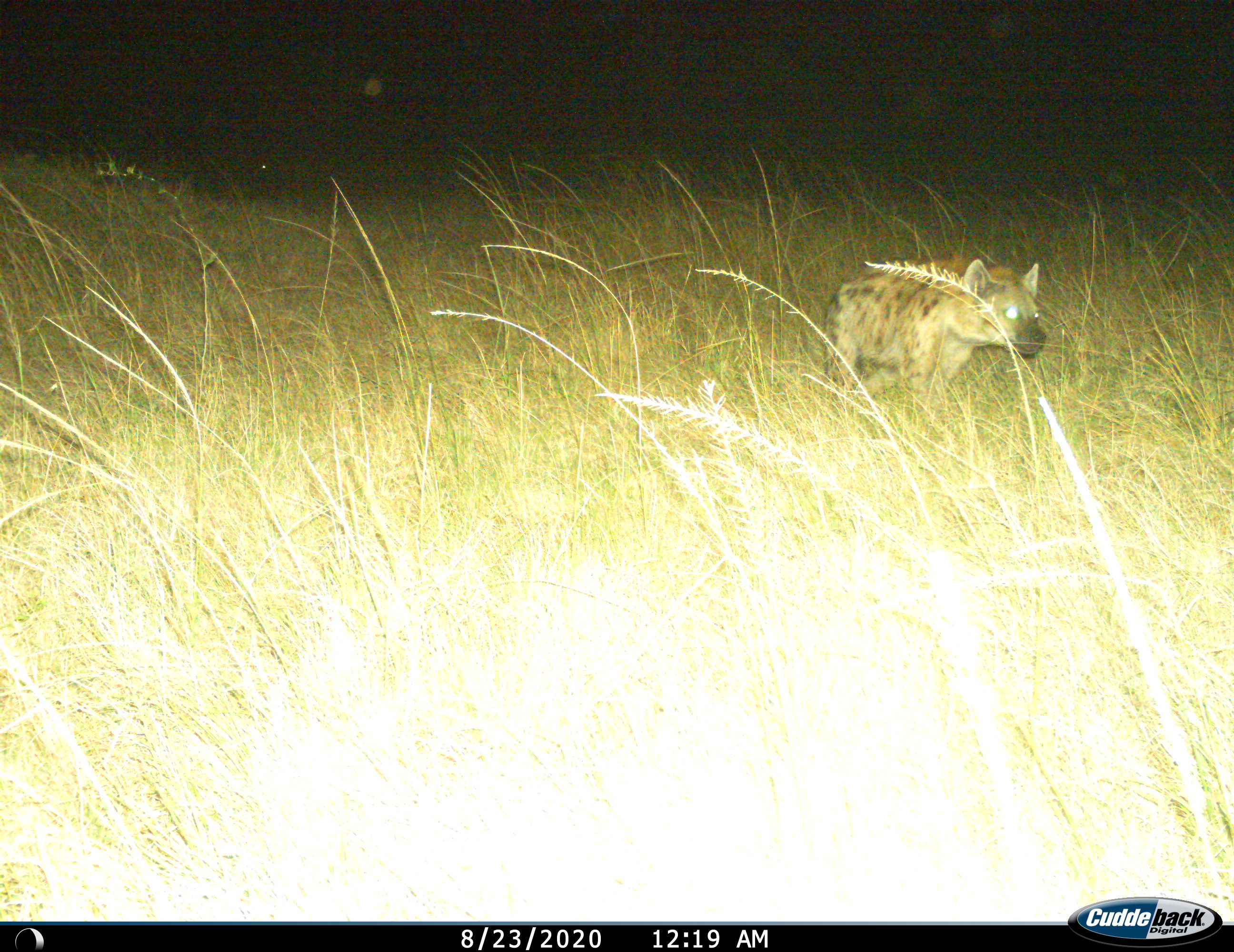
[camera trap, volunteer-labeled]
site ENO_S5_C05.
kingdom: Animalia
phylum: Chordata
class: Mammalia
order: Carnivora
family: Hyaenidae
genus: Crocuta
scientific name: Crocuta crocuta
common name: spotted hyena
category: hyenaspotted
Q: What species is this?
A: Hyenaspotted (spotted hyena) (Crocuta crocuta).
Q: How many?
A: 1.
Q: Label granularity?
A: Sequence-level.